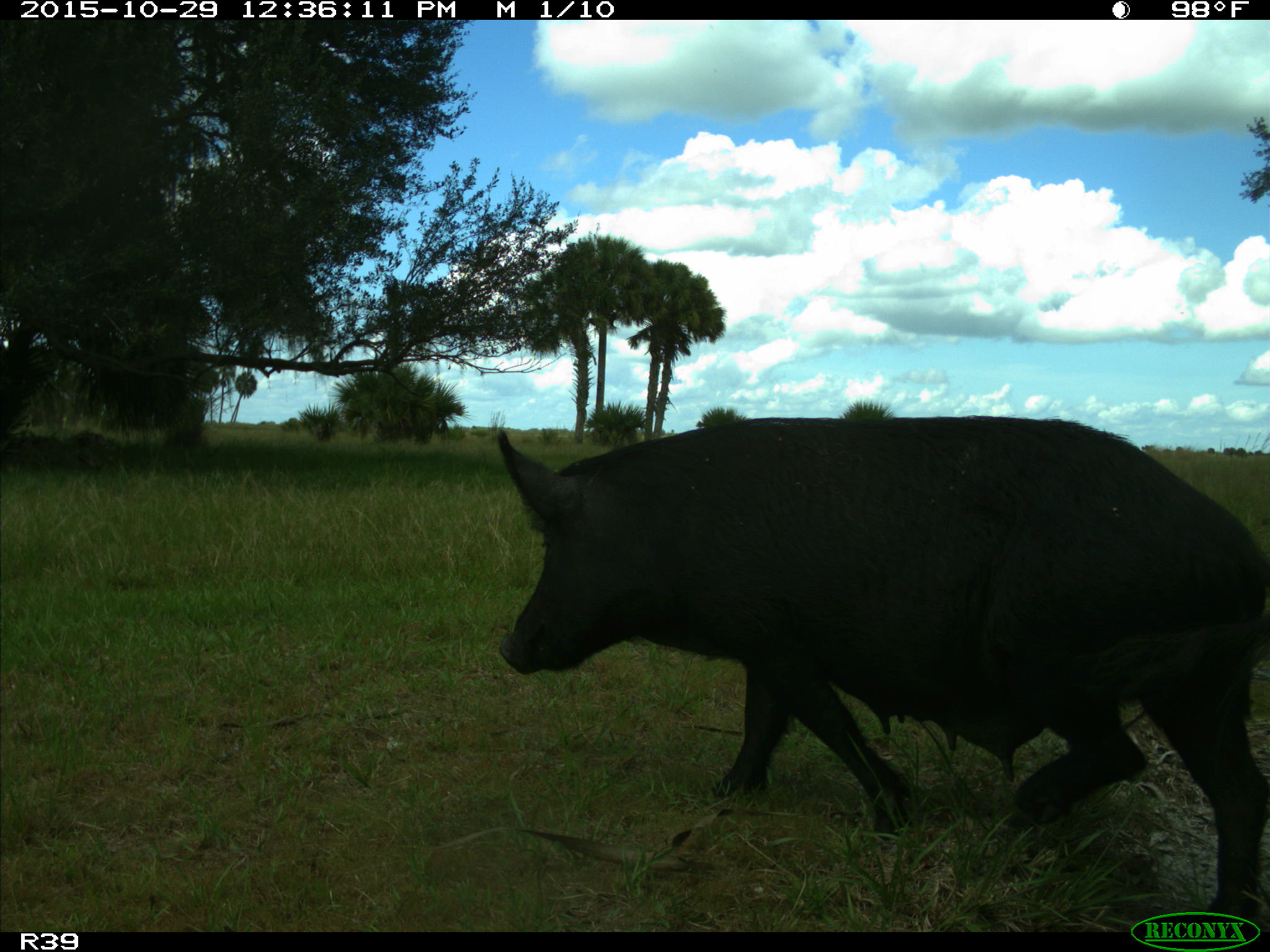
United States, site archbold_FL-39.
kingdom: Animalia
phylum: Chordata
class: Mammalia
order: Artiodactyla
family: Suidae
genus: Sus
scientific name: Sus scrofa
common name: wild boar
Sus scrofa (wild boar).